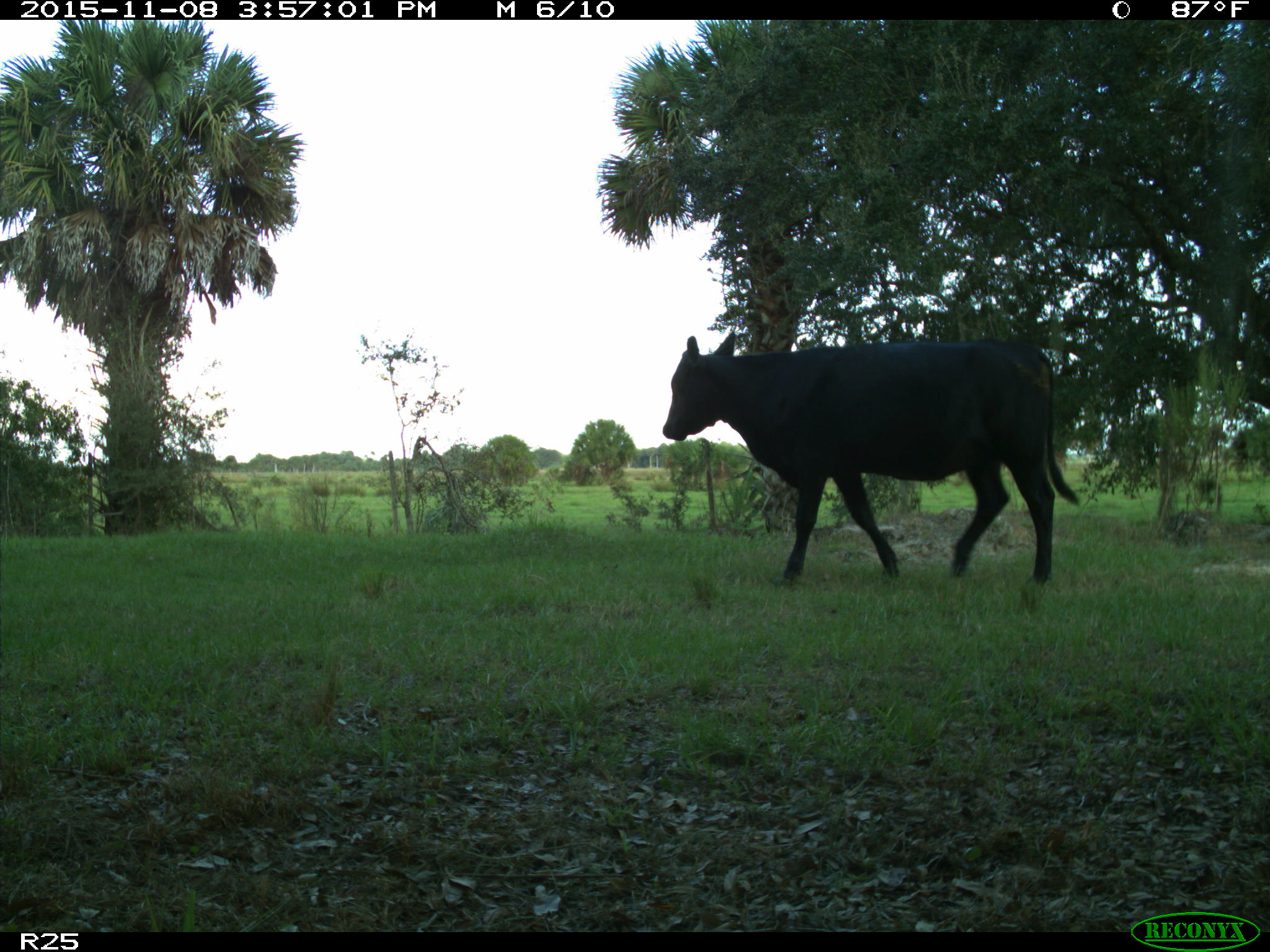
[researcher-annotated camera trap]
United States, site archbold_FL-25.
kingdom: Animalia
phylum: Chordata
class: Mammalia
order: Artiodactyla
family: Bovidae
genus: Bos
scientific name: Bos taurus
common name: domestic cow